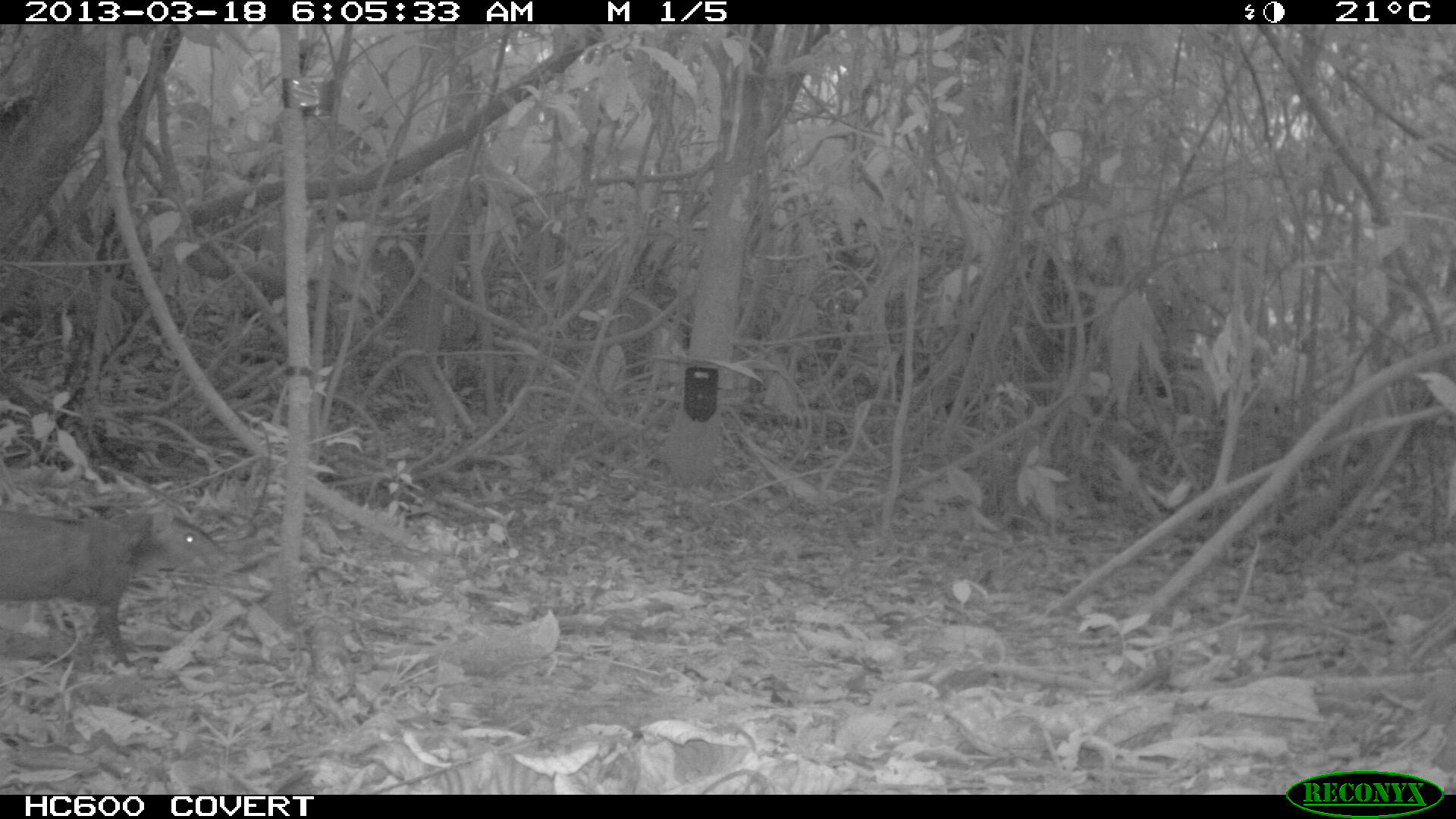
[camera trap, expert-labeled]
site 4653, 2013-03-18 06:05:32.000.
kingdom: Animalia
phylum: Chordata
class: Mammalia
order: Rodentia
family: Dasyproctidae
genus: Dasyprocta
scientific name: Dasyprocta leporina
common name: red-rumped agouti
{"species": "Dasyprocta leporina (red-rumped agouti)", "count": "1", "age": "adult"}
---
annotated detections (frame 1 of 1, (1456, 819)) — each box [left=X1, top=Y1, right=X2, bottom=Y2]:
dasyprocta leporina: [left=0, top=510, right=223, bottom=667]